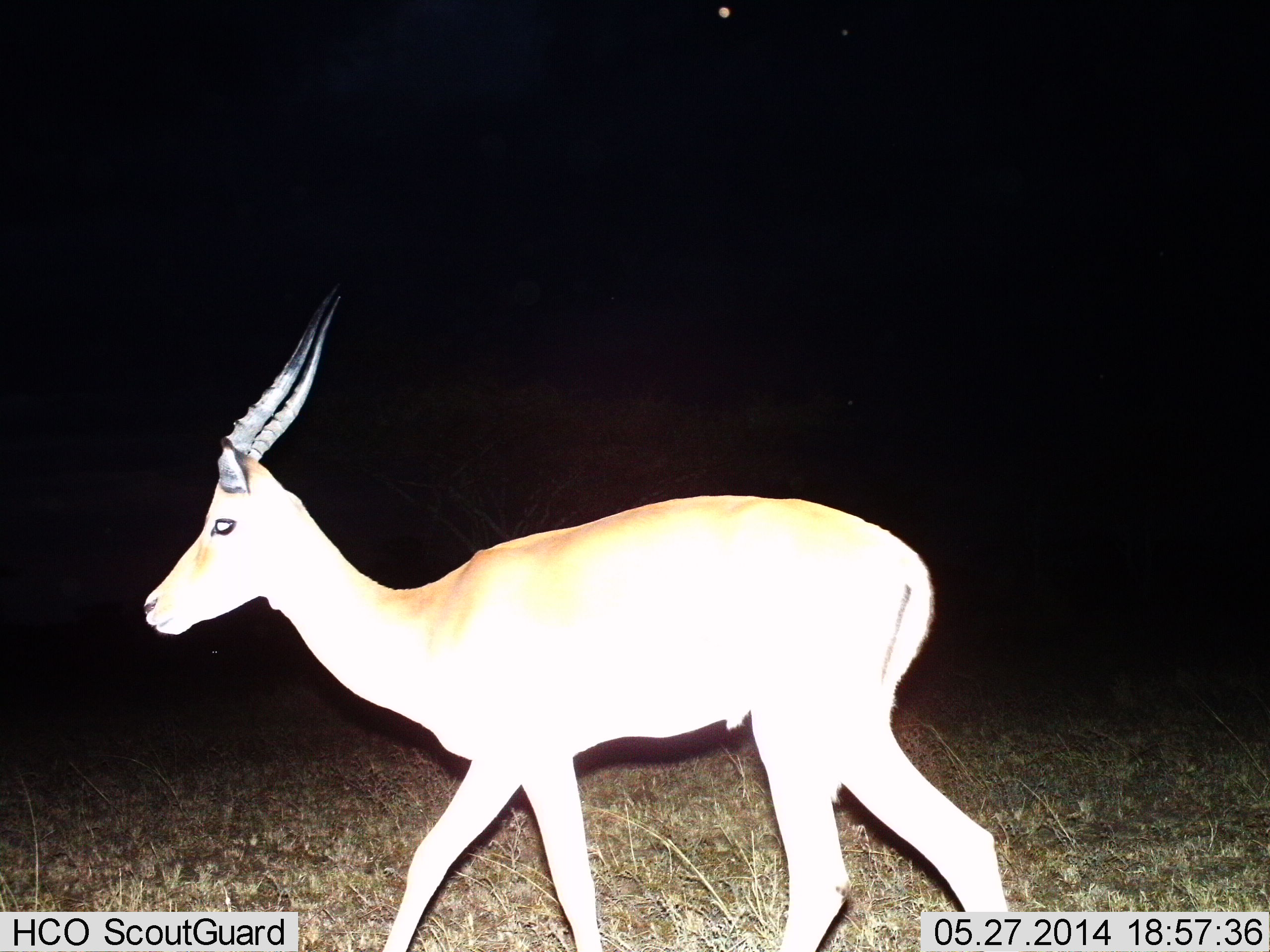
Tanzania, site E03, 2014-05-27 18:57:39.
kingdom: Animalia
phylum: Chordata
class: Mammalia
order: Artiodactyla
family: Bovidae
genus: Nanger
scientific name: Nanger granti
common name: grant's gazelle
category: gazellegrants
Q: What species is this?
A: Gazellegrants (grant's gazelle) (Nanger granti).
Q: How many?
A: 1.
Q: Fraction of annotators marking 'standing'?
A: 10%.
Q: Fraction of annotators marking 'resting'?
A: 0%.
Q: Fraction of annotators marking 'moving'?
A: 90%.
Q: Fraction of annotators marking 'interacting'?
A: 0%.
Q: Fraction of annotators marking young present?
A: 0%.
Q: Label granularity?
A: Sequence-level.